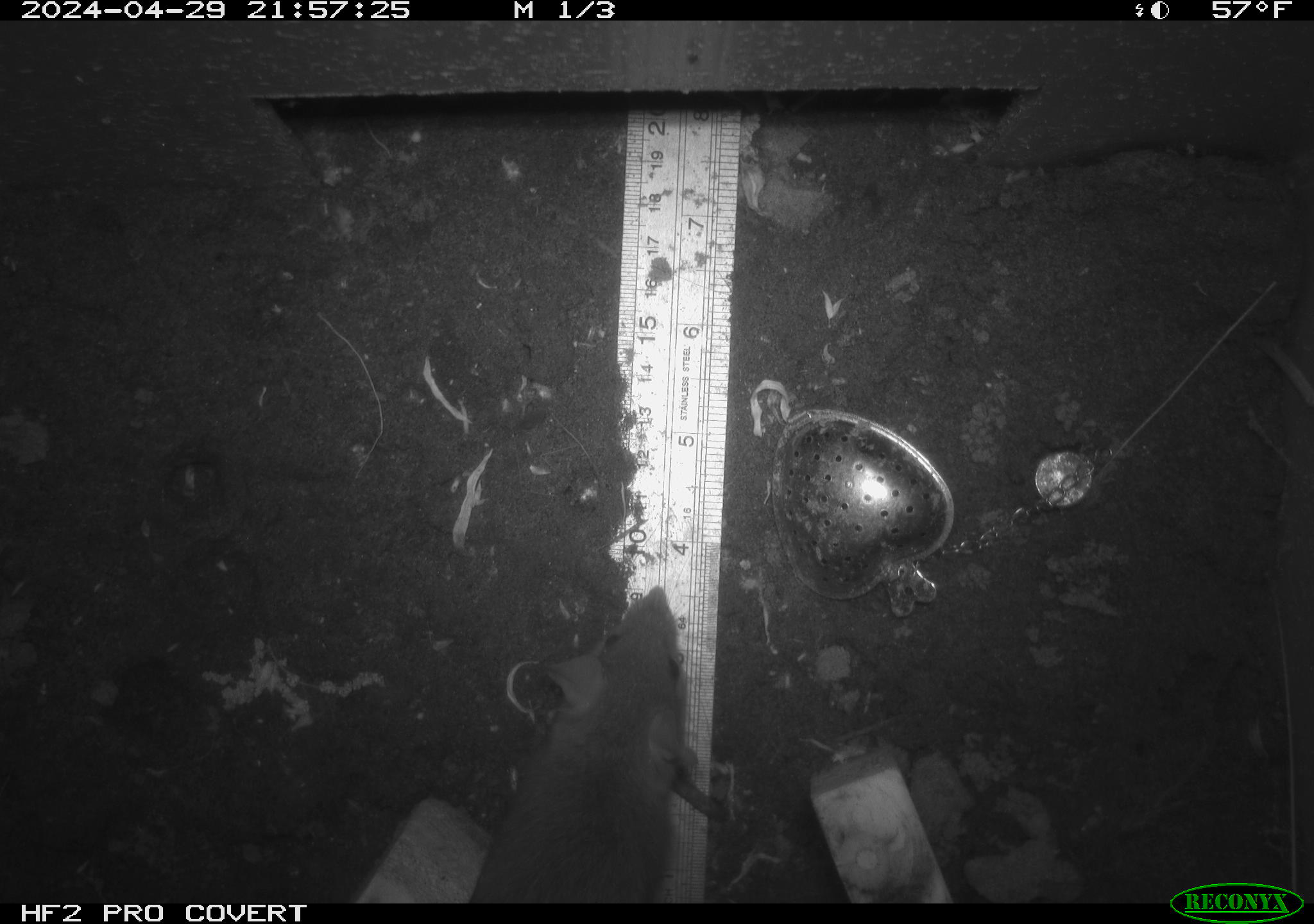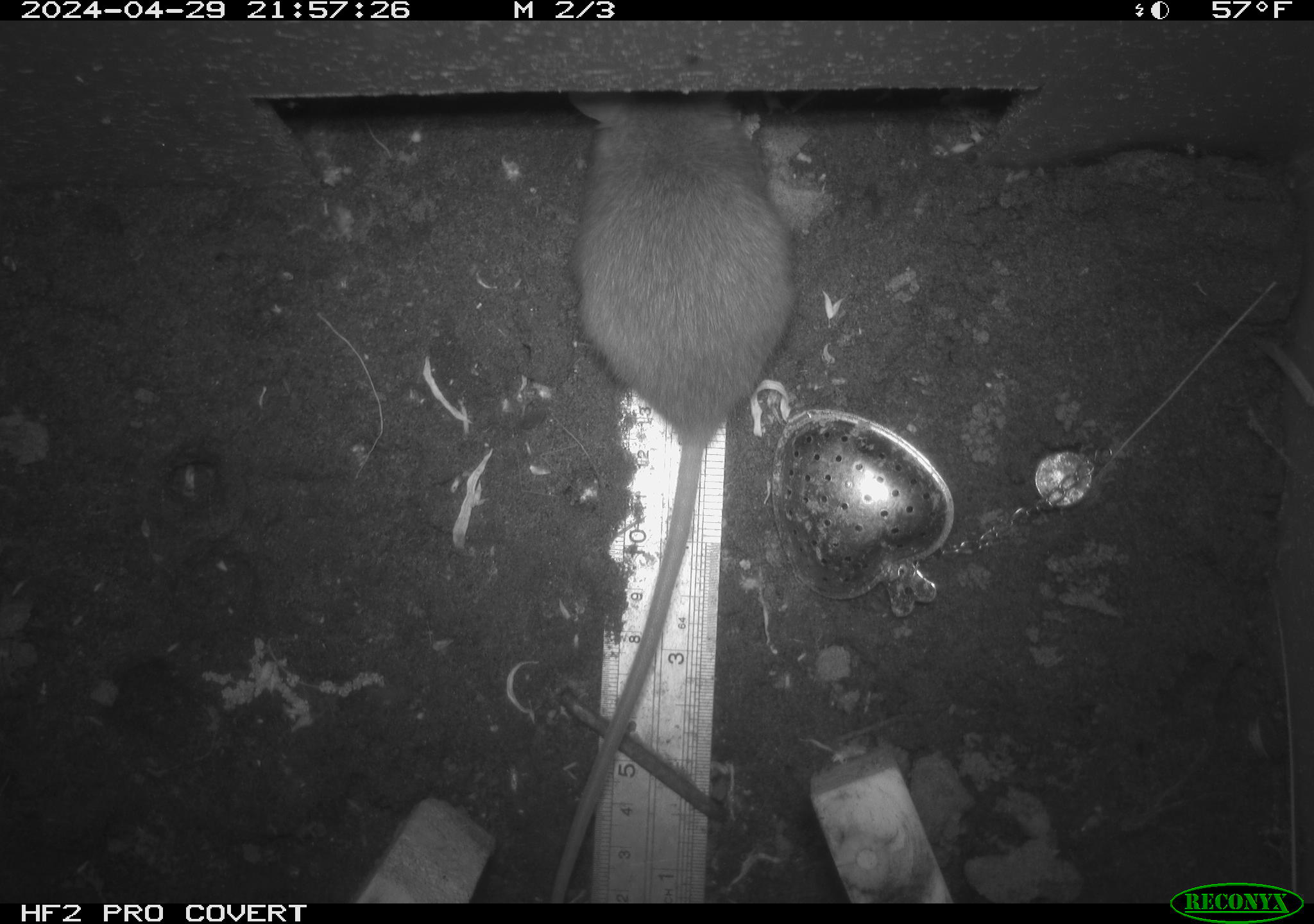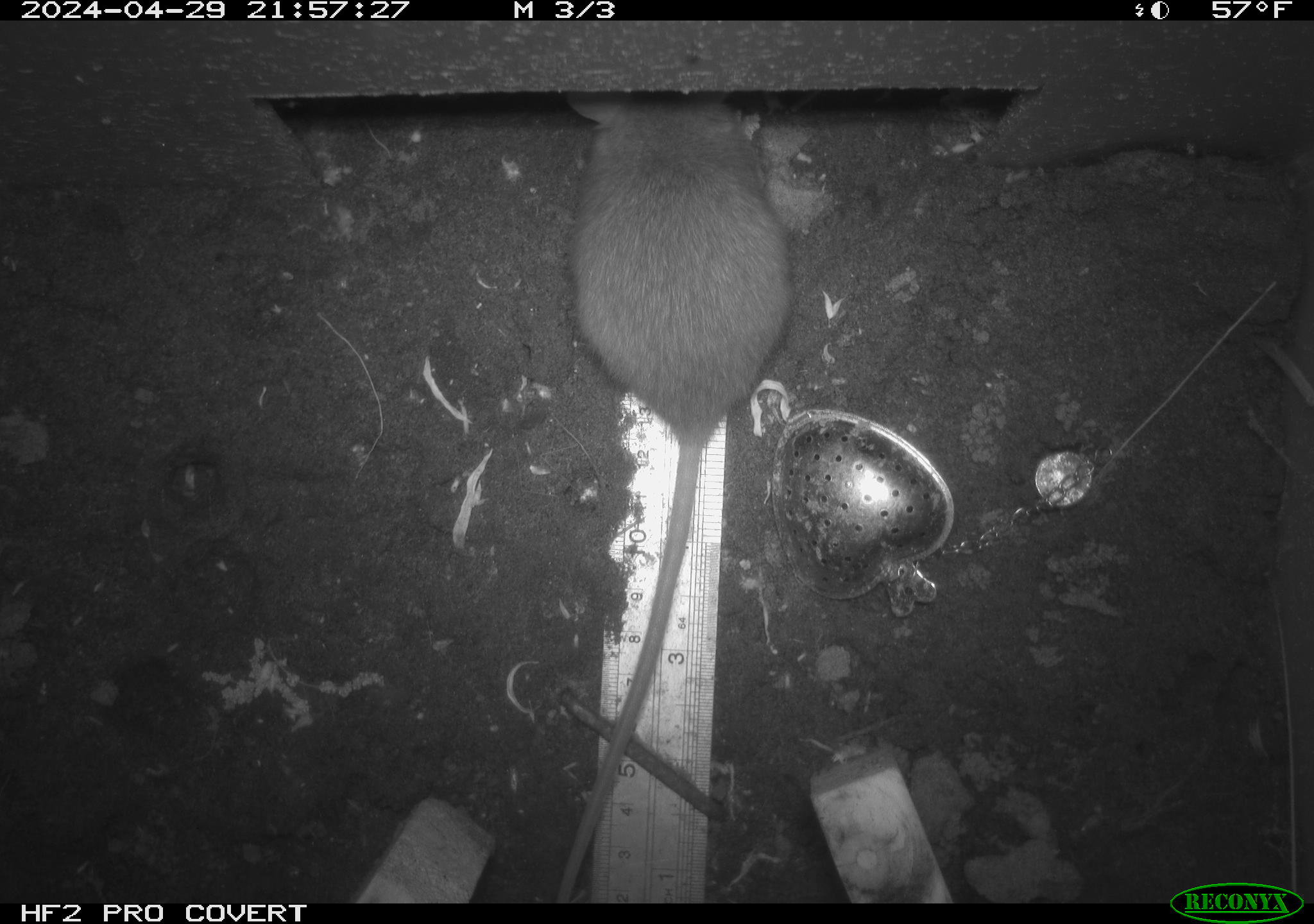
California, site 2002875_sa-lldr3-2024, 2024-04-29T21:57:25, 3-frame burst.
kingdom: Animalia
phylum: Chordata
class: Mammalia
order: Rodentia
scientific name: Rodentia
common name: rodent